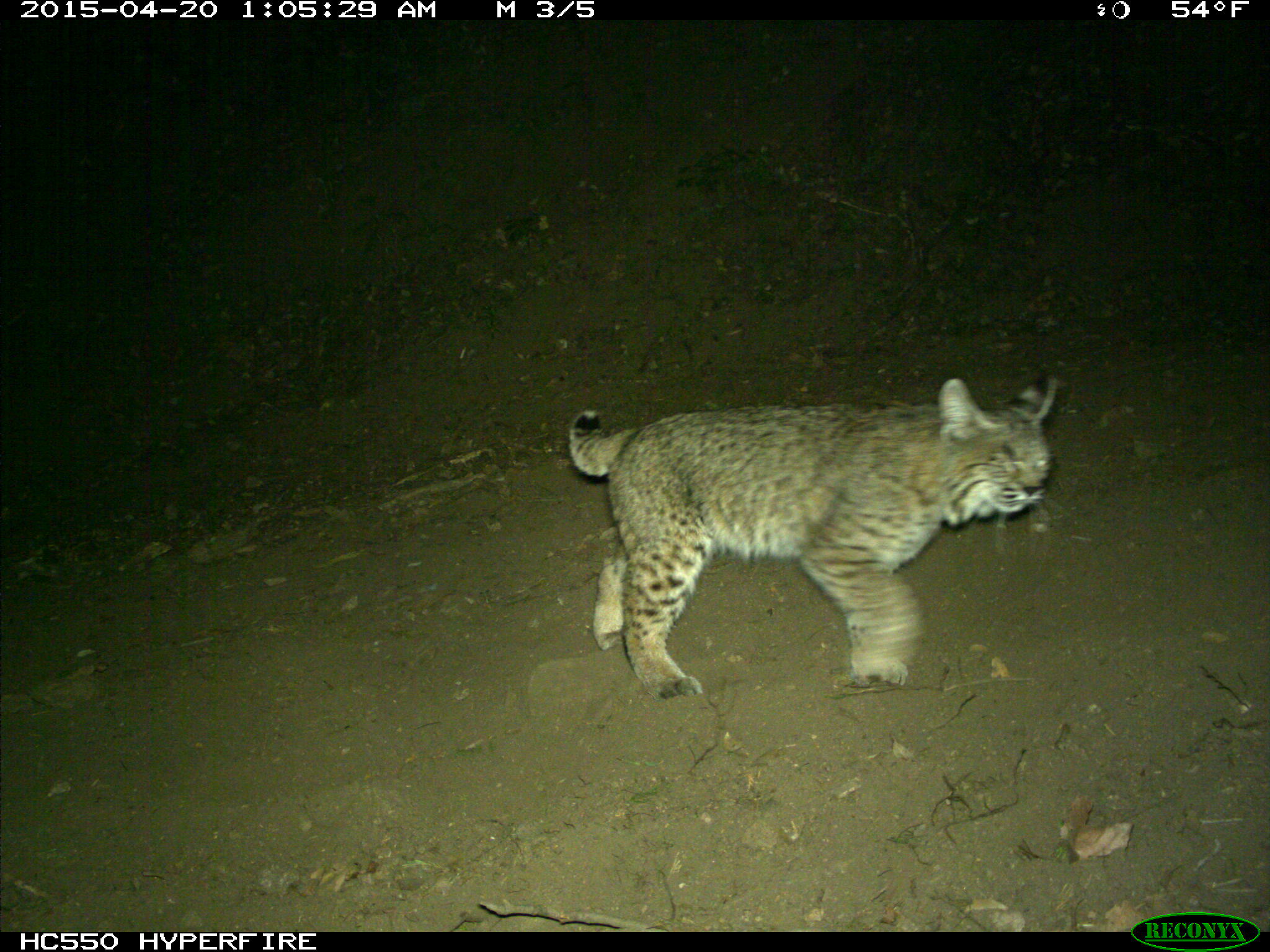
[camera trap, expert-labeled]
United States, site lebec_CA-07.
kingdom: Animalia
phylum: Chordata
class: Mammalia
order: Carnivora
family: Felidae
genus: Lynx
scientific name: Lynx rufus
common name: bobcat